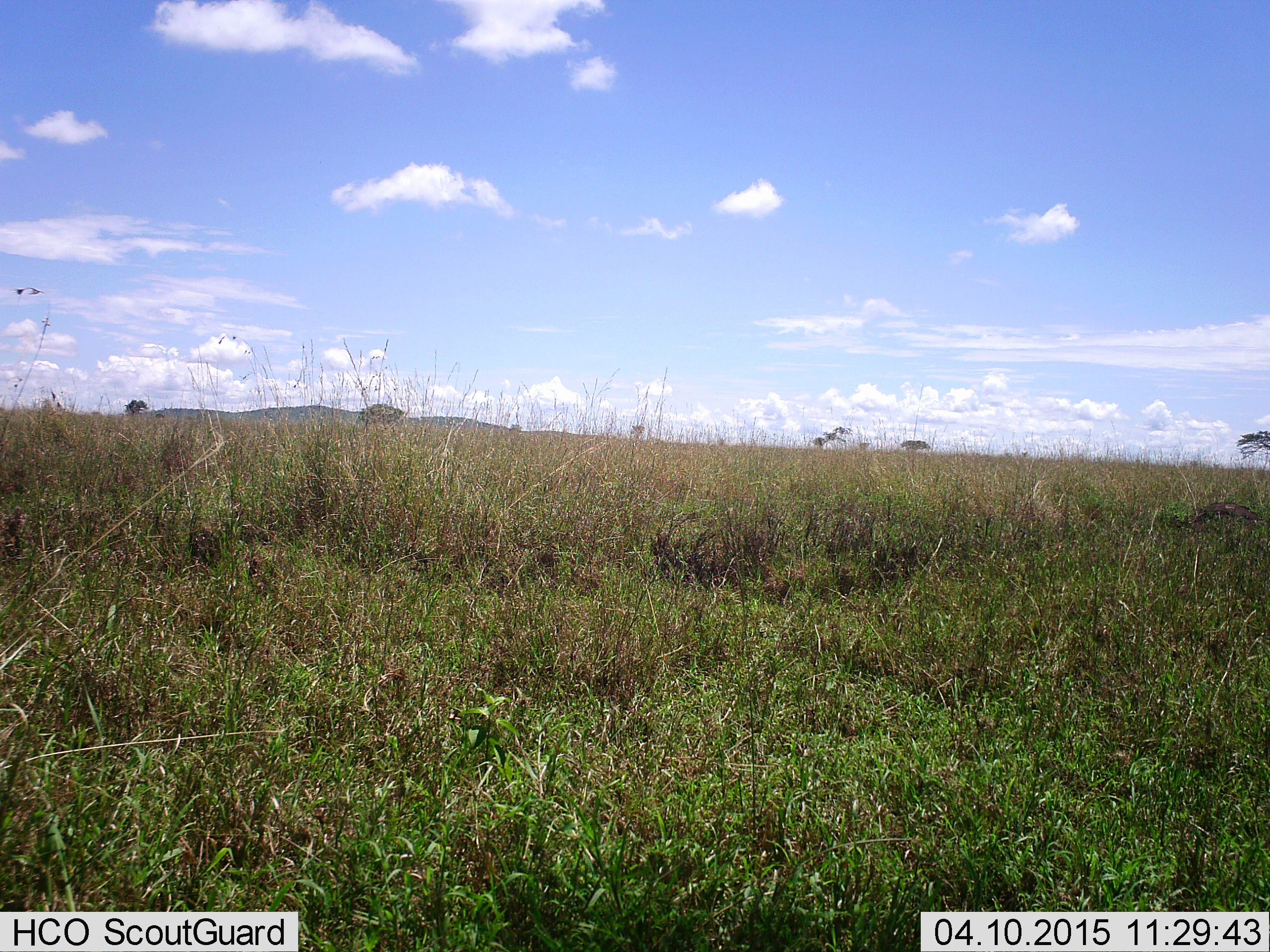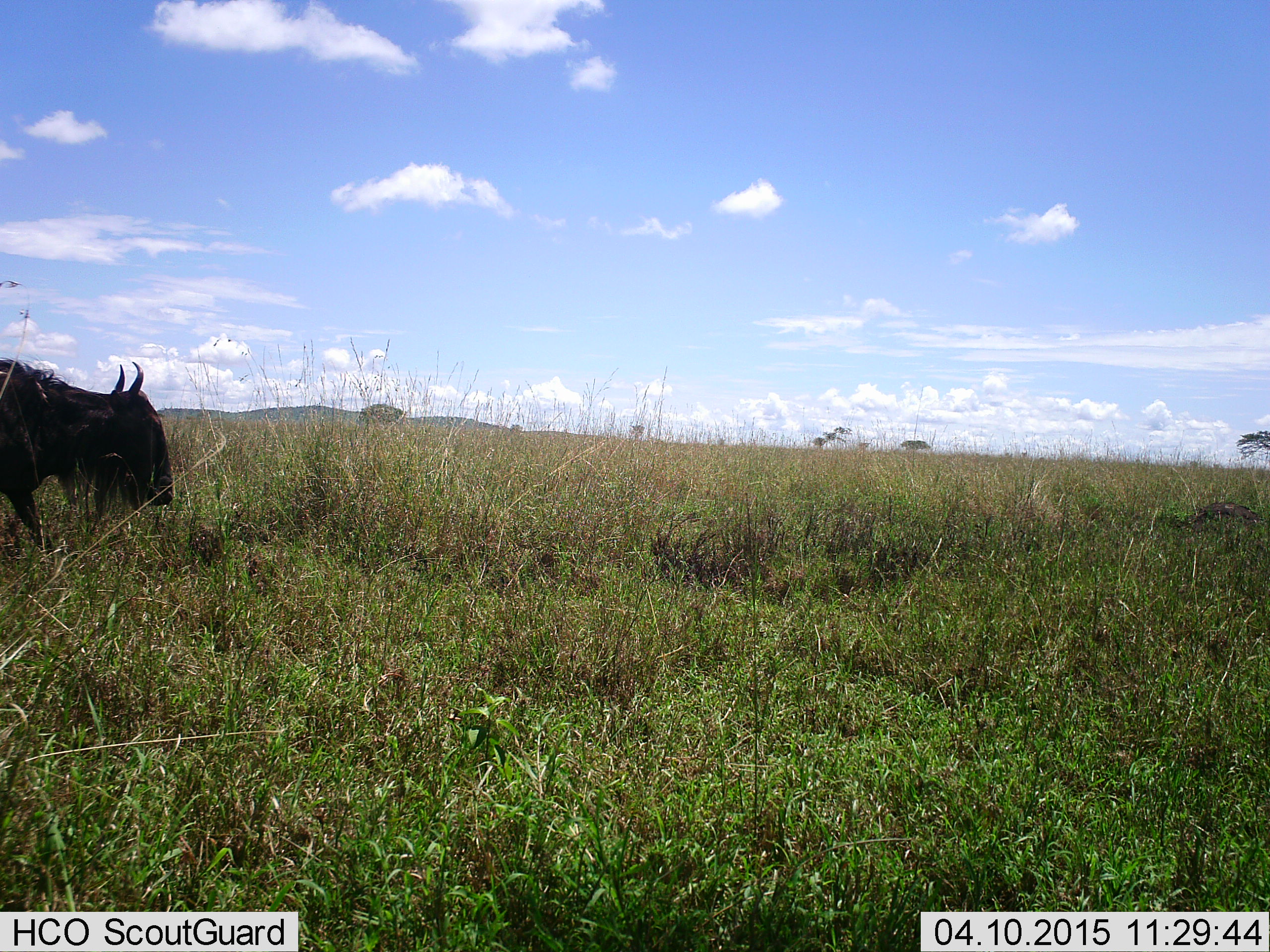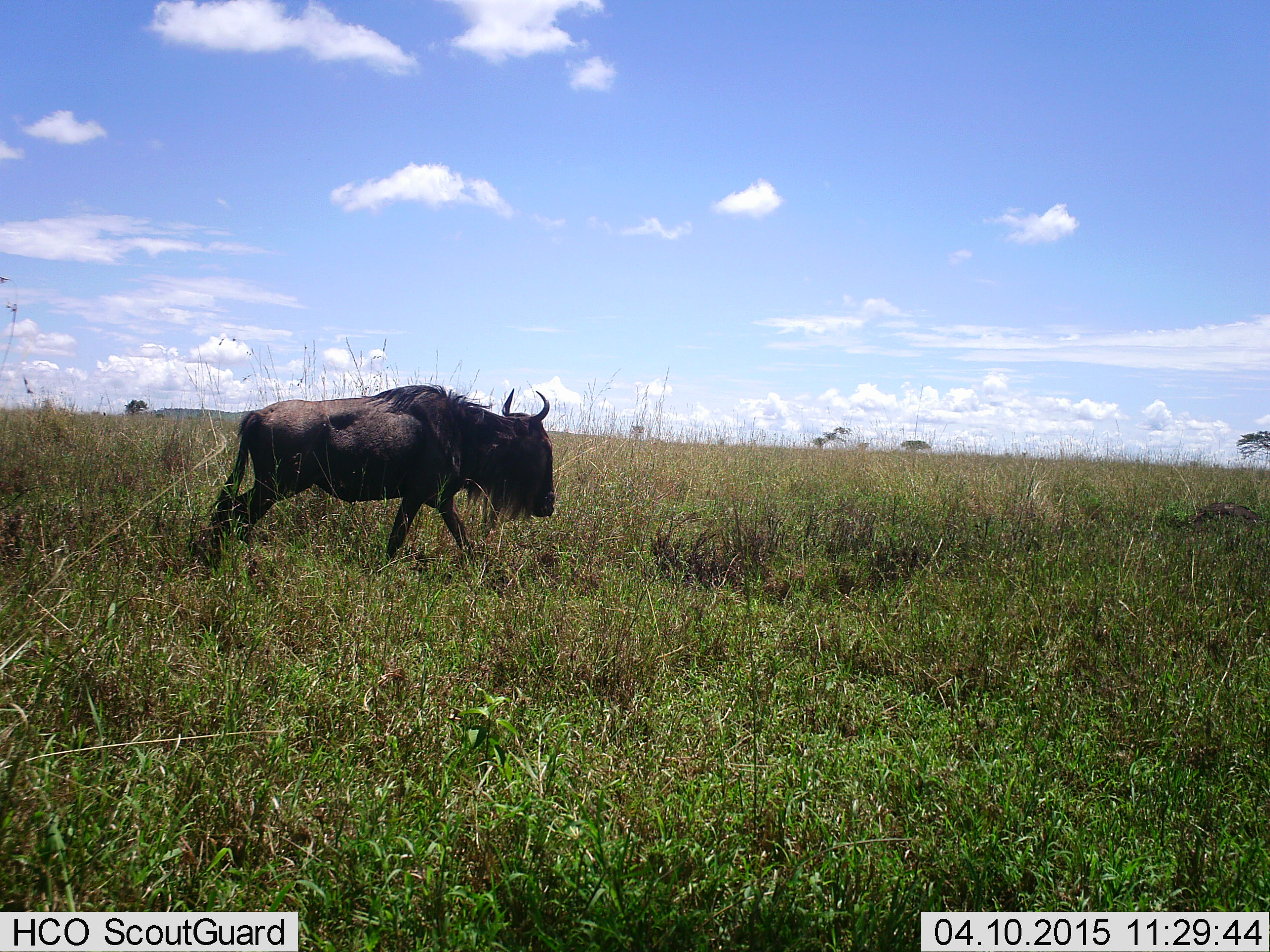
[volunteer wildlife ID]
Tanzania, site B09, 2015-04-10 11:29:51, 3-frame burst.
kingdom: Animalia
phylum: Chordata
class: Mammalia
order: Artiodactyla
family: Bovidae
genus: Connochaetes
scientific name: Connochaetes taurinus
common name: blue wildebeest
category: wildebeest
Wildebeest (blue wildebeest) (Connochaetes taurinus), count 1. Behavior (volunteer vote fractions): standing 10%, resting 0%, moving 90%, interacting 0%. Young present (vote fraction): 0%. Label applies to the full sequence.